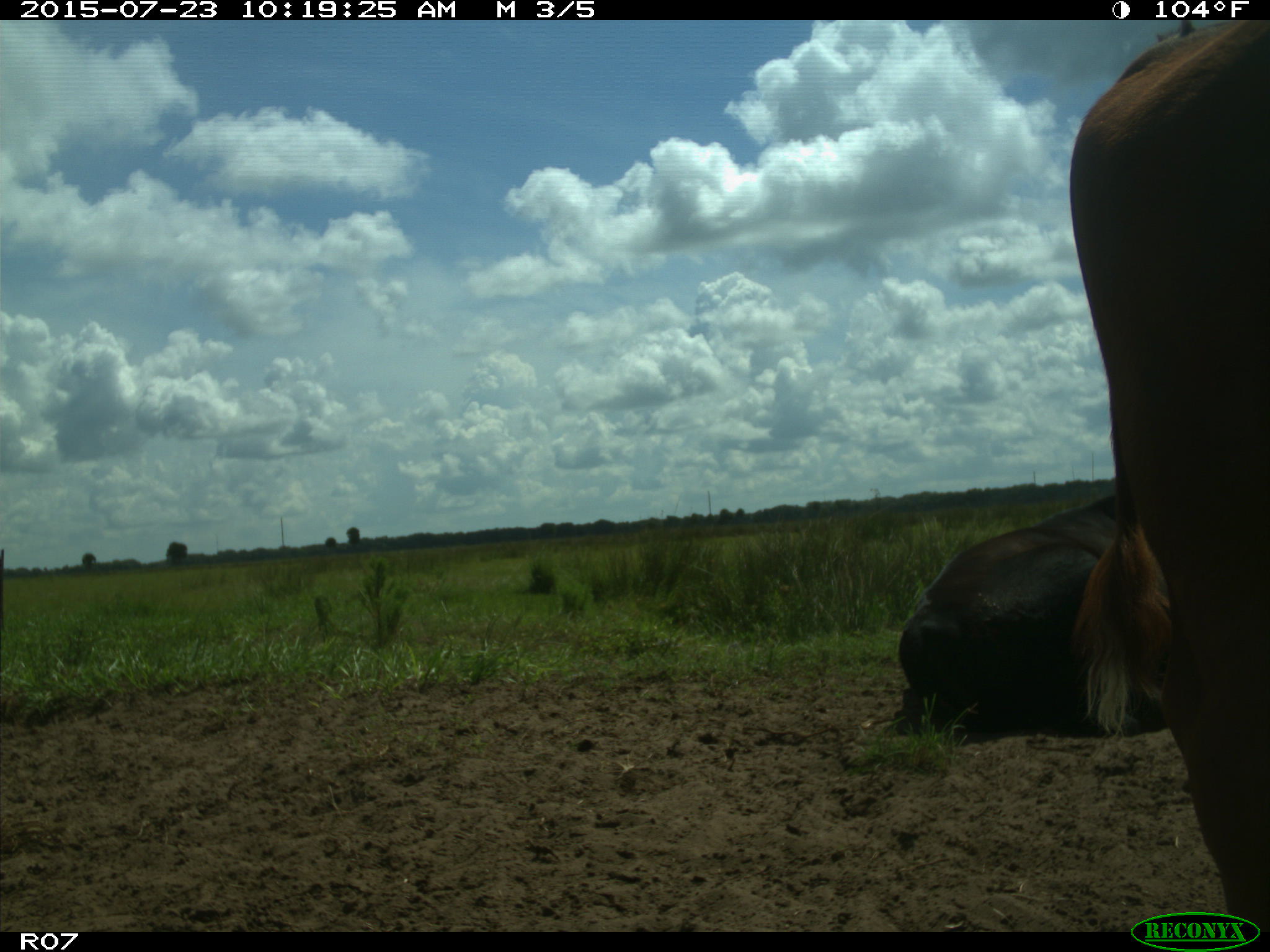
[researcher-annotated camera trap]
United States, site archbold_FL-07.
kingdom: Animalia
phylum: Chordata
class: Mammalia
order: Artiodactyla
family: Bovidae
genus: Bos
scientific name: Bos taurus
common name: domestic cow